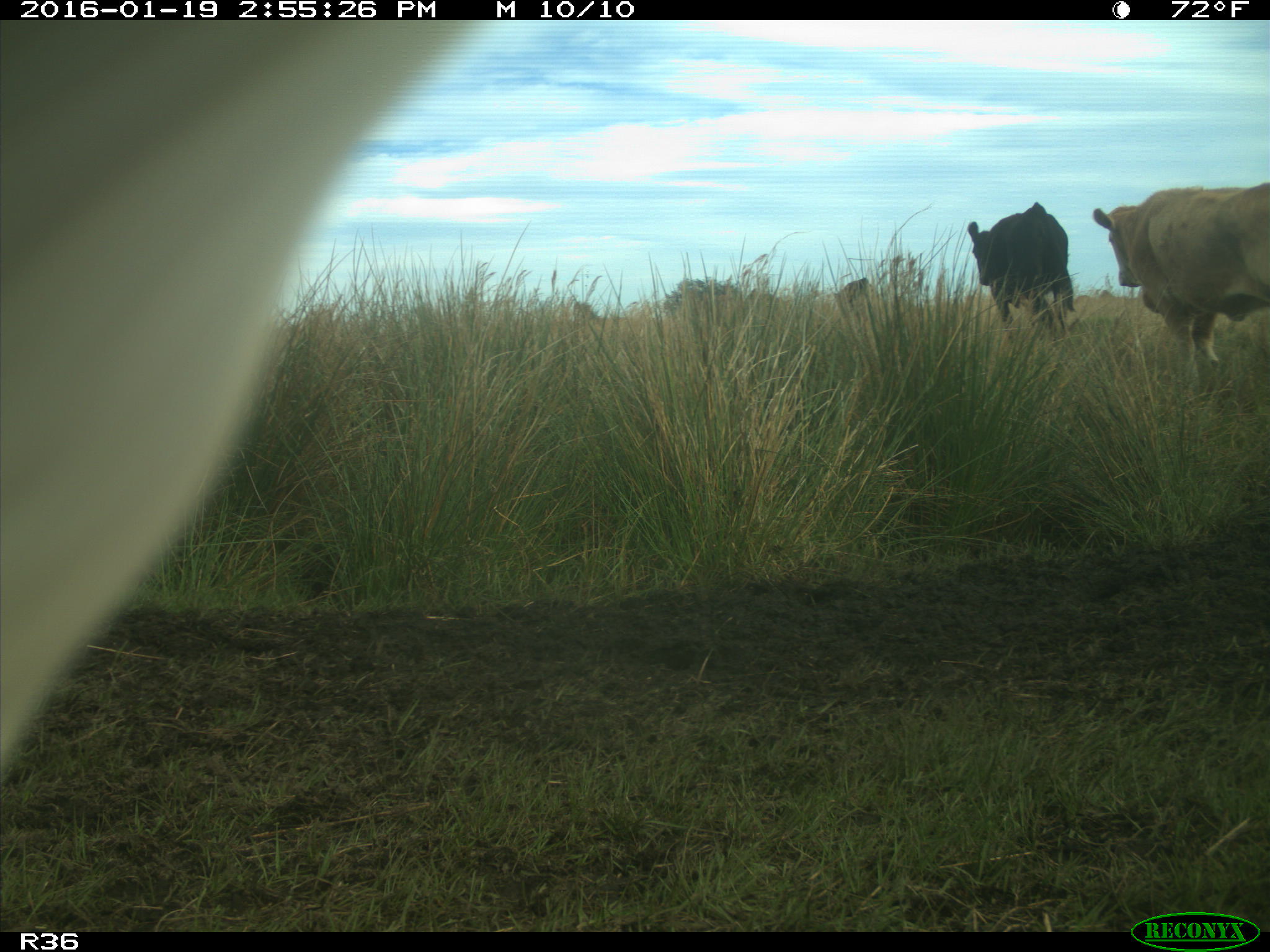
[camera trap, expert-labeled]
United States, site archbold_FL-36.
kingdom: Animalia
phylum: Chordata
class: Mammalia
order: Artiodactyla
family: Bovidae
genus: Bos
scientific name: Bos taurus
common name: domestic cow